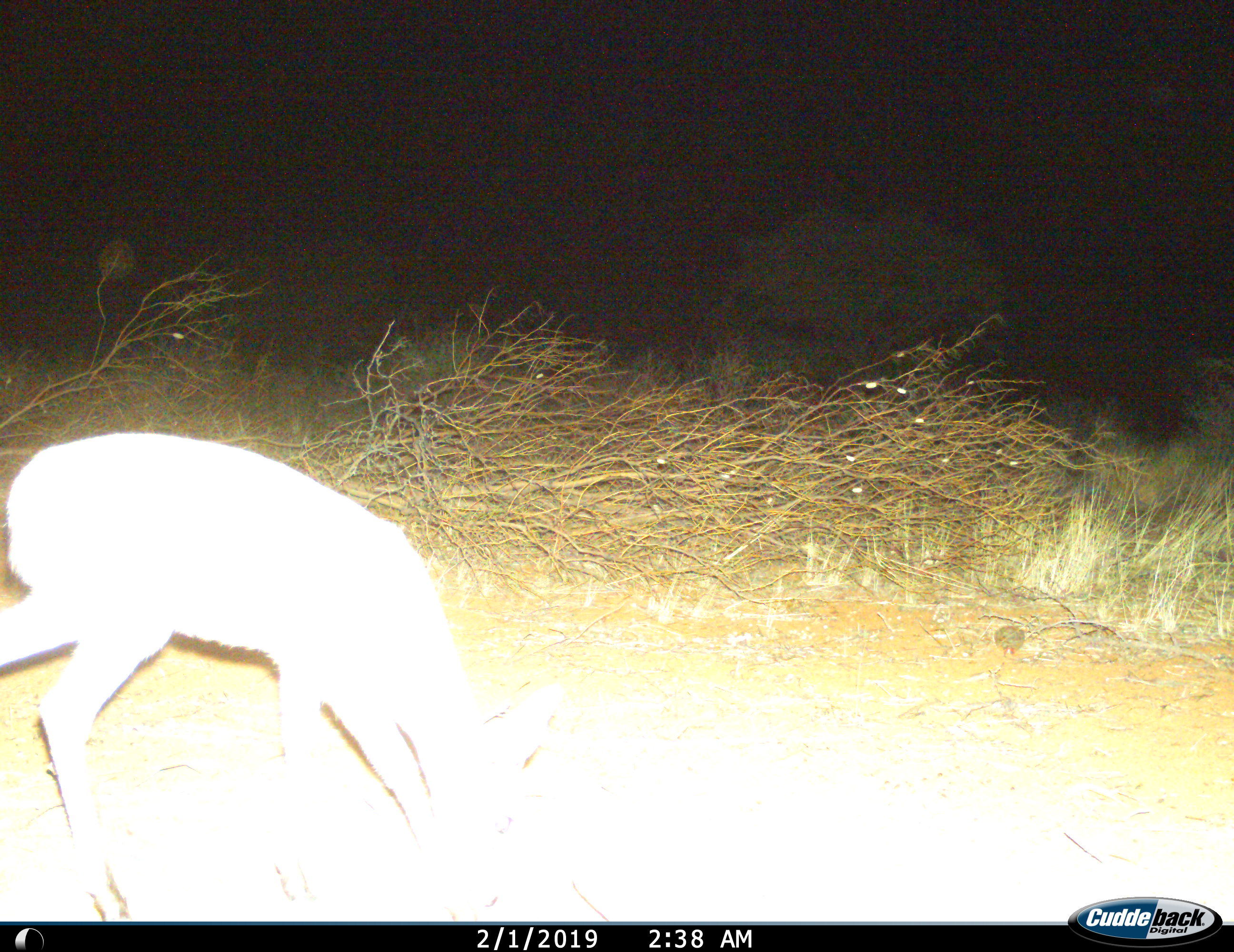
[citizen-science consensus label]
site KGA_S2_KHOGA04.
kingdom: Animalia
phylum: Chordata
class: Mammalia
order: Artiodactyla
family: Bovidae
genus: Raphicerus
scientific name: Raphicerus campestris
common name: steenbok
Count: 1.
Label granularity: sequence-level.